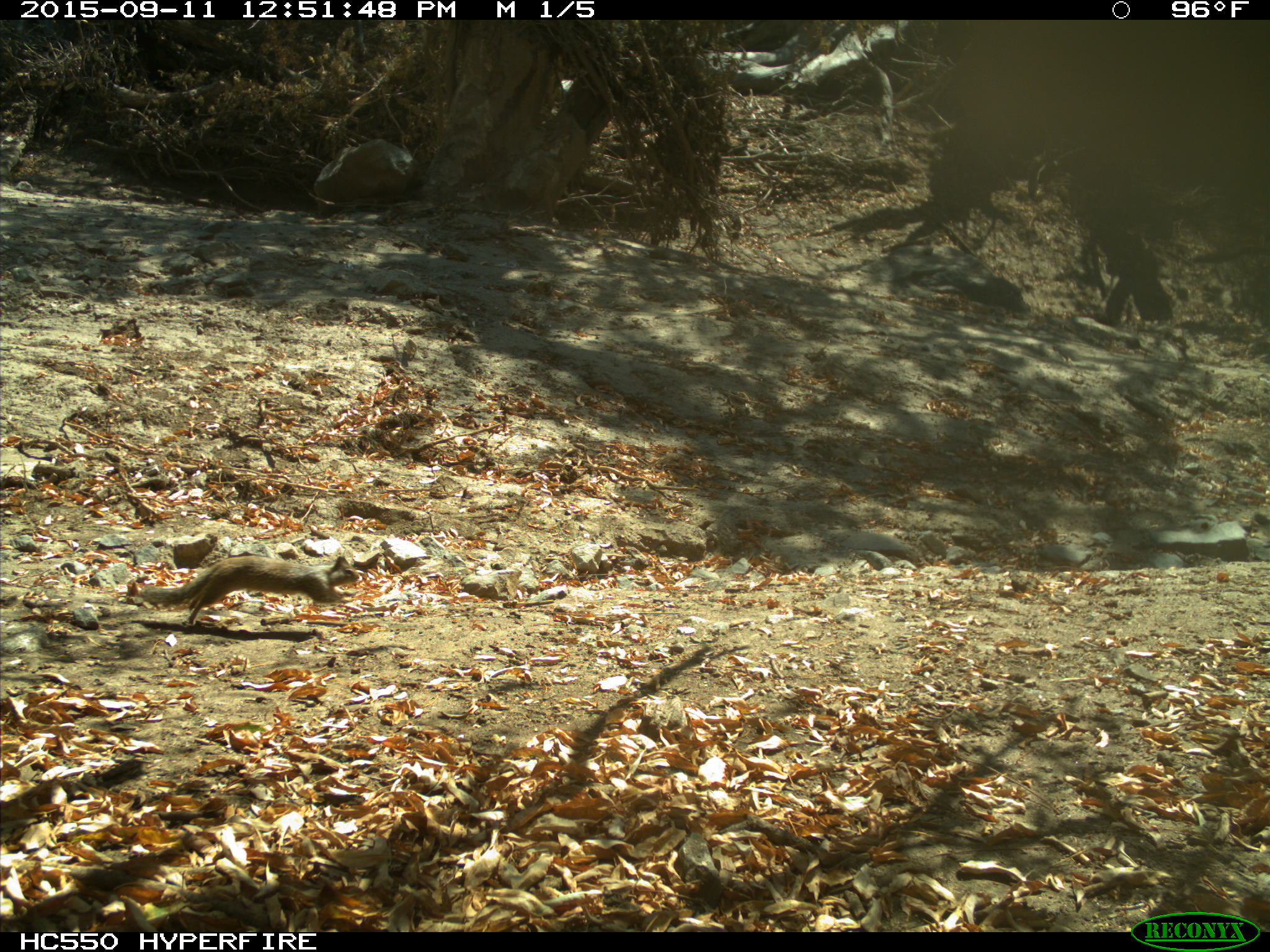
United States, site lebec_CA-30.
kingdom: Animalia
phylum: Chordata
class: Mammalia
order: Rodentia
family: Sciuridae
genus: Otospermophilus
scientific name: Otospermophilus beecheyi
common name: california ground squirrel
Otospermophilus beecheyi (california ground squirrel).